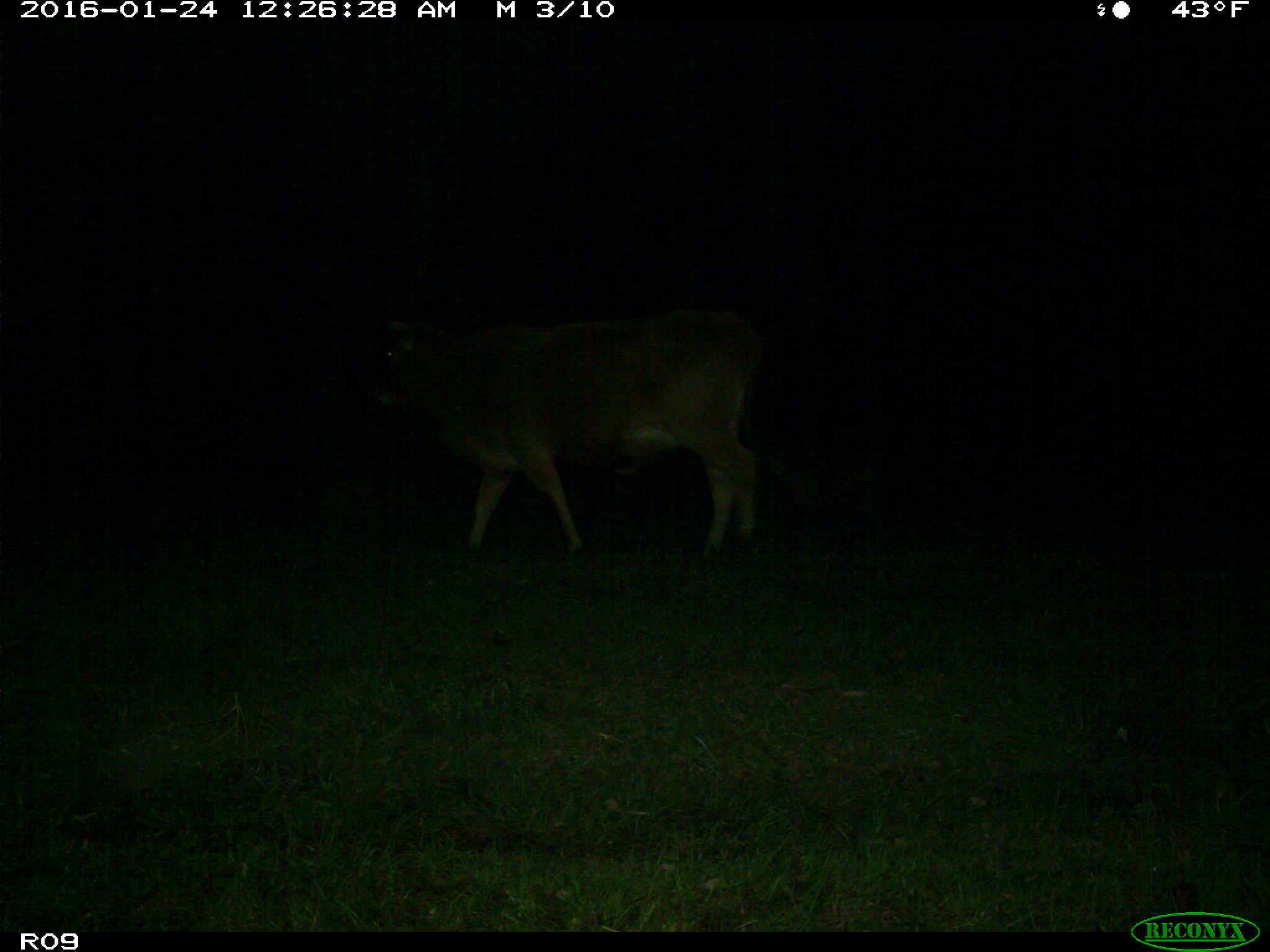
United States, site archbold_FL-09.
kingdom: Animalia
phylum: Chordata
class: Mammalia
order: Artiodactyla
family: Bovidae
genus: Bos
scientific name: Bos taurus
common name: domestic cow